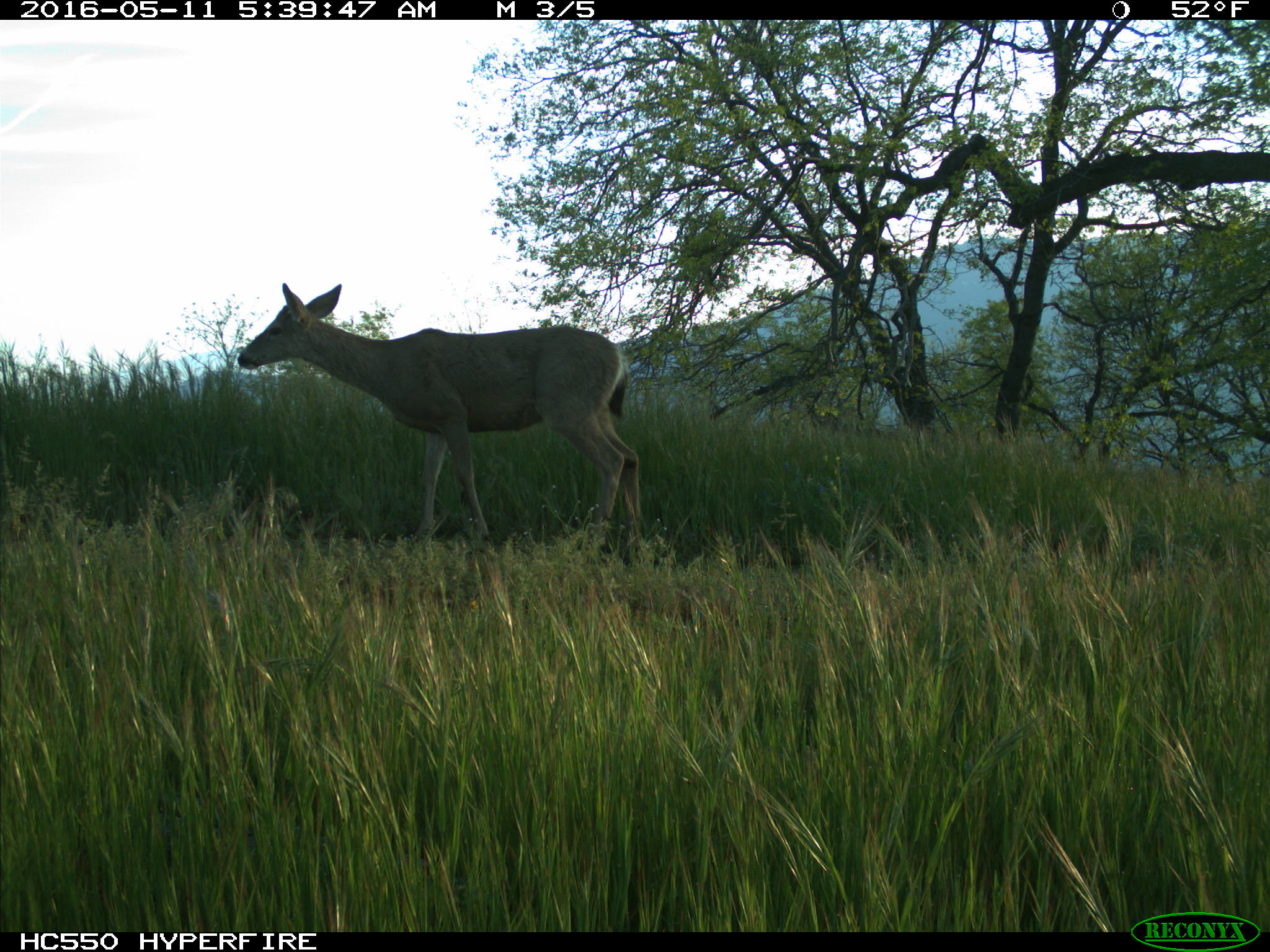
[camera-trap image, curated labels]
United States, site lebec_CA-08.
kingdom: Animalia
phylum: Chordata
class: Mammalia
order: Artiodactyla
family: Cervidae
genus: Odocoileus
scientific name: Odocoileus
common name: deer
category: unidentified deer